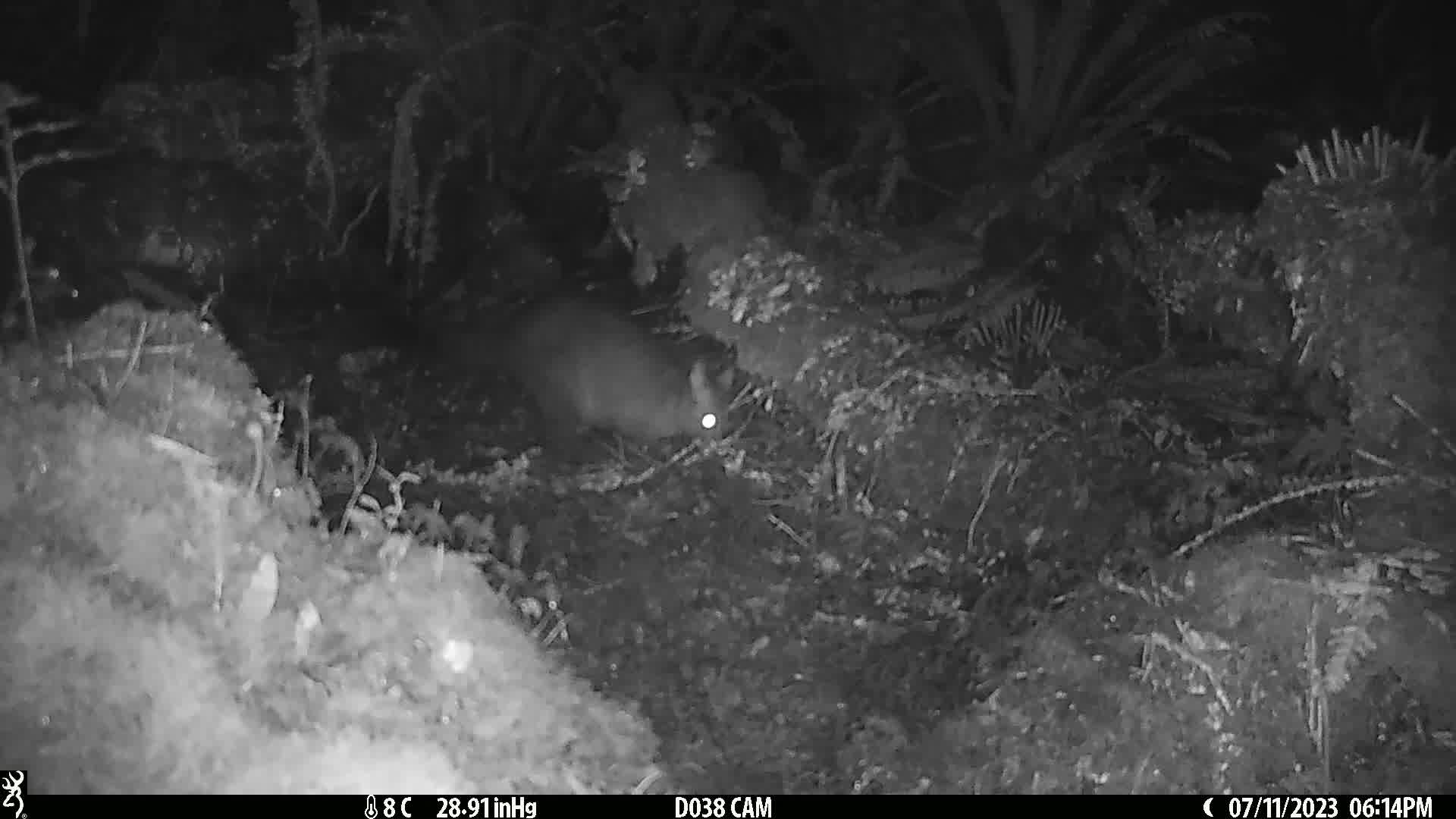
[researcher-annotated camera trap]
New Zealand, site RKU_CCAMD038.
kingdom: Animalia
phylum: Chordata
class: Mammalia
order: Diprotodontia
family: Phalangeridae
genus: Trichosurus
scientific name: Trichosurus vulpecula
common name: common brushtail possum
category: possum